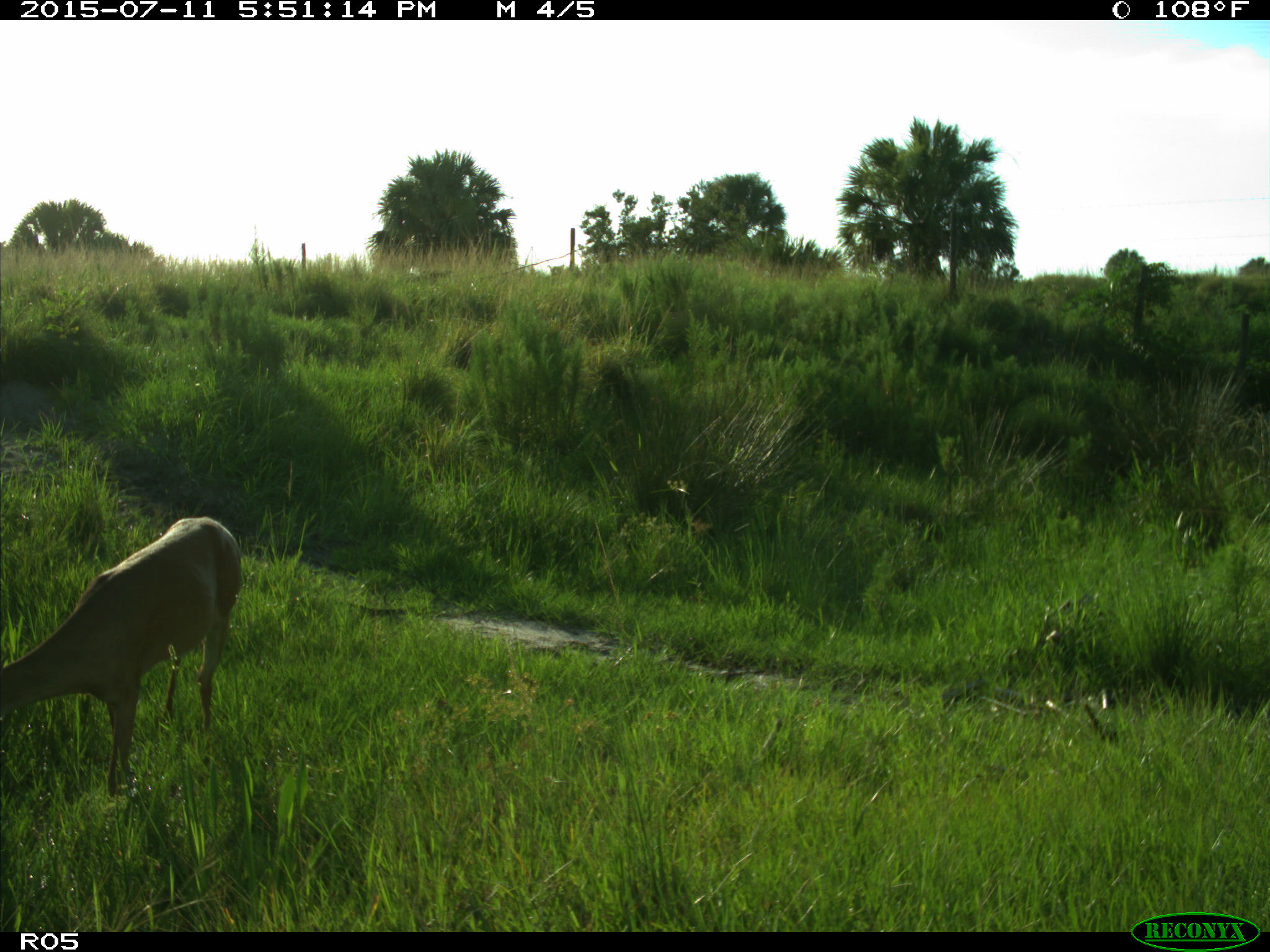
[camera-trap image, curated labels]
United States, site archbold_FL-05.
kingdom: Animalia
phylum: Chordata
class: Mammalia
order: Artiodactyla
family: Cervidae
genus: Odocoileus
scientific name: Odocoileus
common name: deer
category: unidentified deer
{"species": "unidentified deer (deer) (Odocoileus)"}